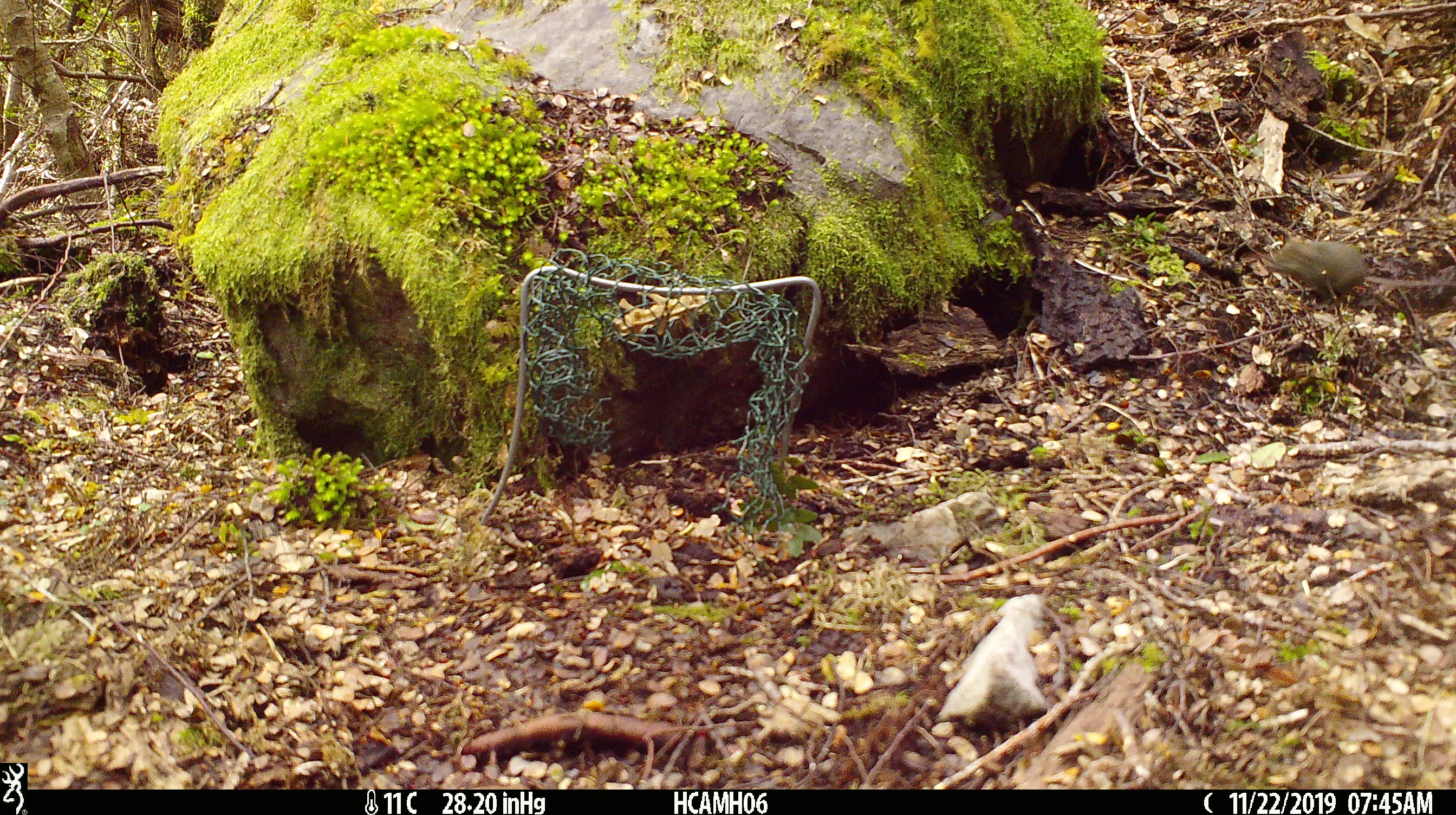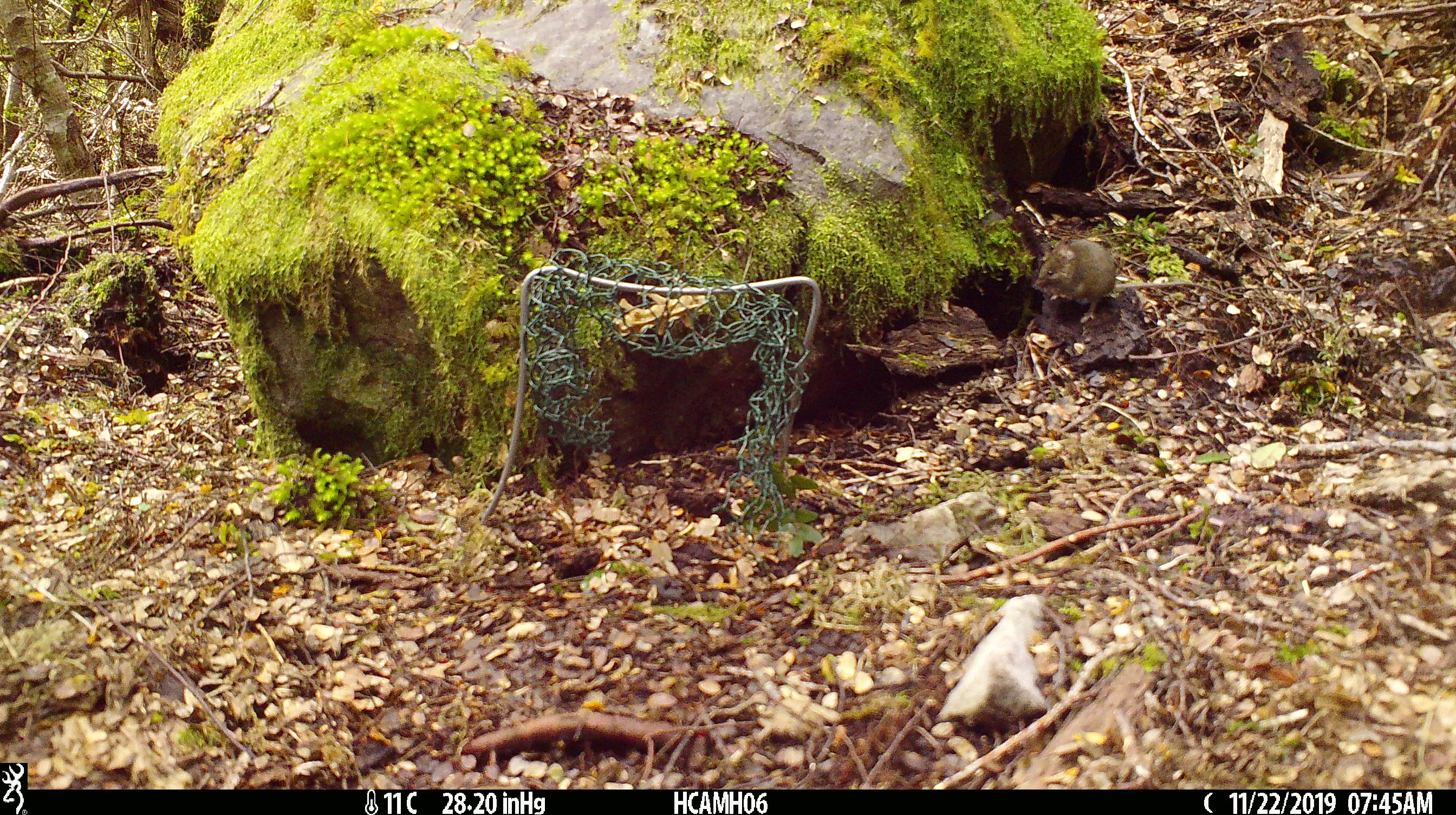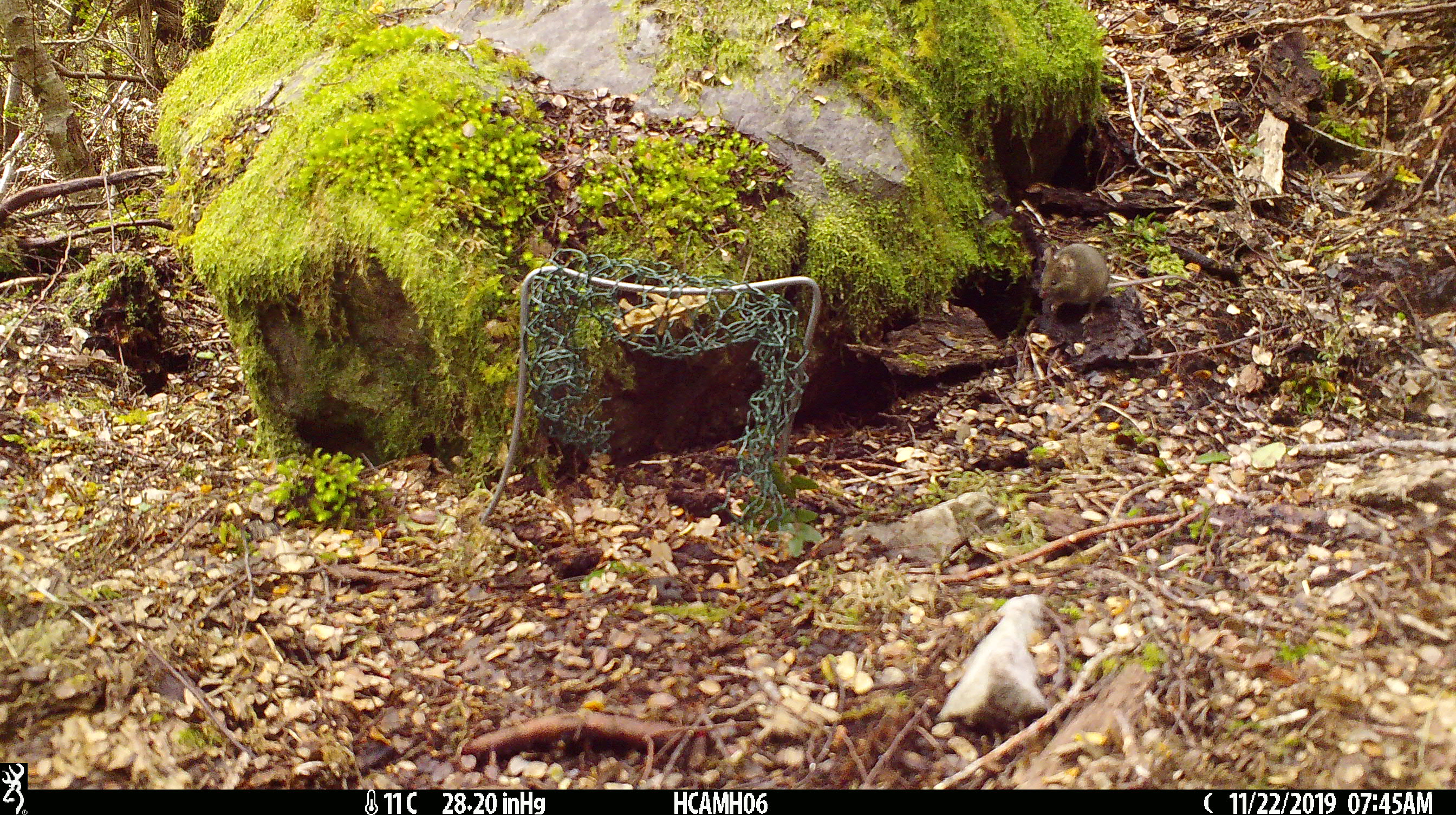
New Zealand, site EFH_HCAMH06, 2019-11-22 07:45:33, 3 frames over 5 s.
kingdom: Animalia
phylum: Chordata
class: Mammalia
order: Rodentia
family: Muridae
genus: Mus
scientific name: Mus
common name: mouse